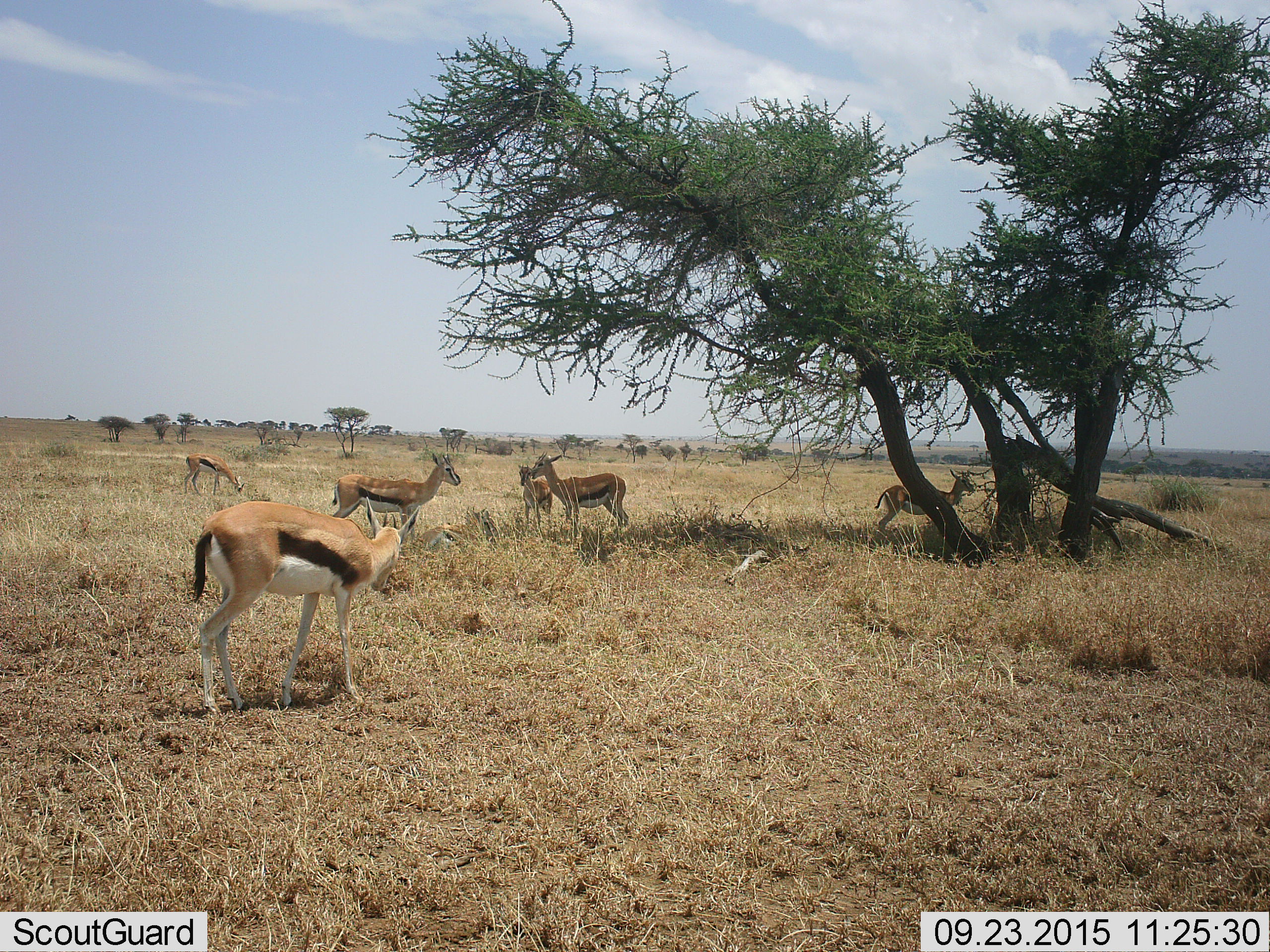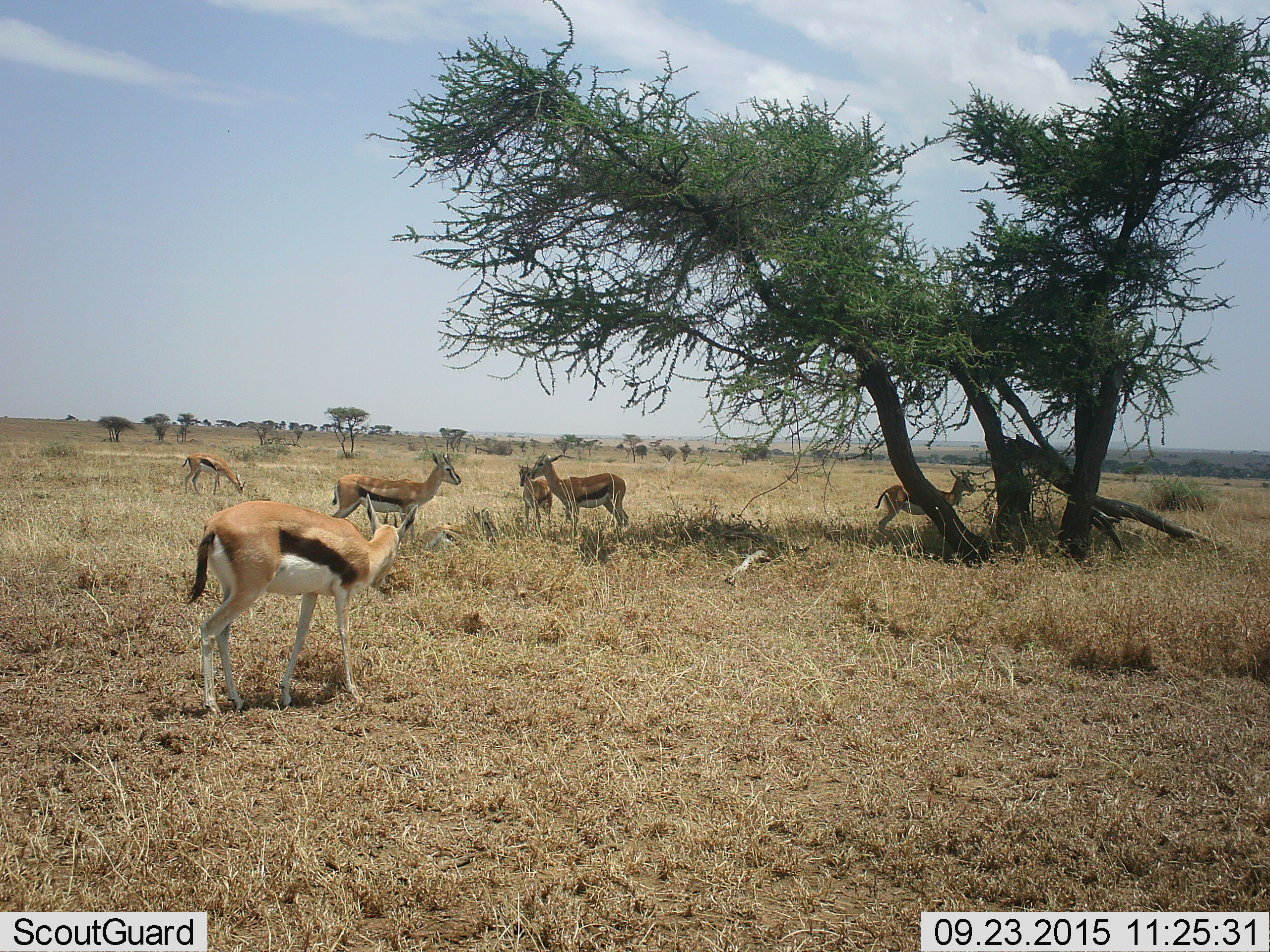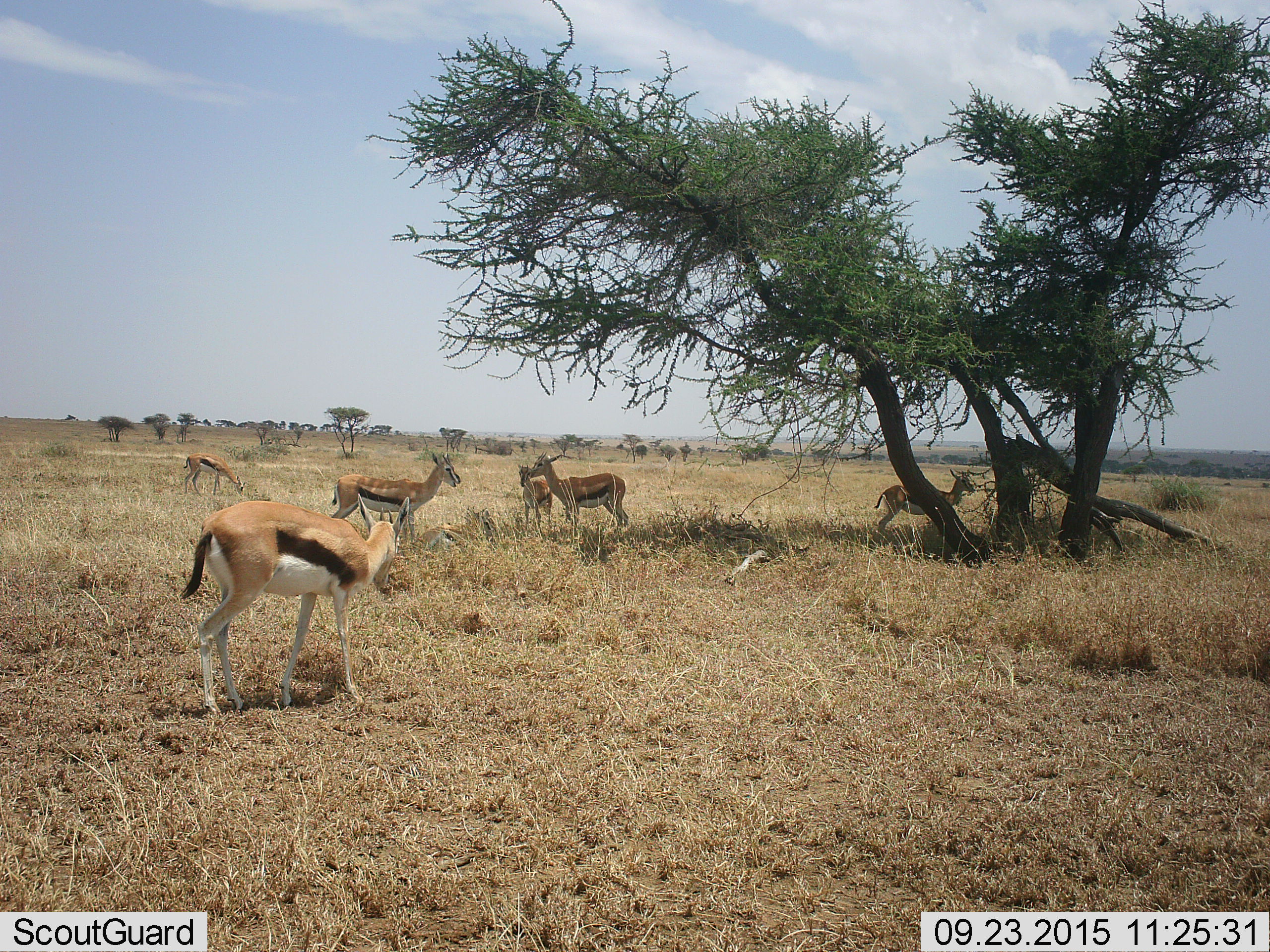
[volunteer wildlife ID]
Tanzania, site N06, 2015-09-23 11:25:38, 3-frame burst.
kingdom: Animalia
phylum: Chordata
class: Mammalia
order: Artiodactyla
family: Bovidae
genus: Eudorcas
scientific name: Eudorcas thomsonii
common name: thomson's gazelle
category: gazellethomsons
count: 6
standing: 100%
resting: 25%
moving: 12%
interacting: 0%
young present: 0%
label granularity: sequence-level